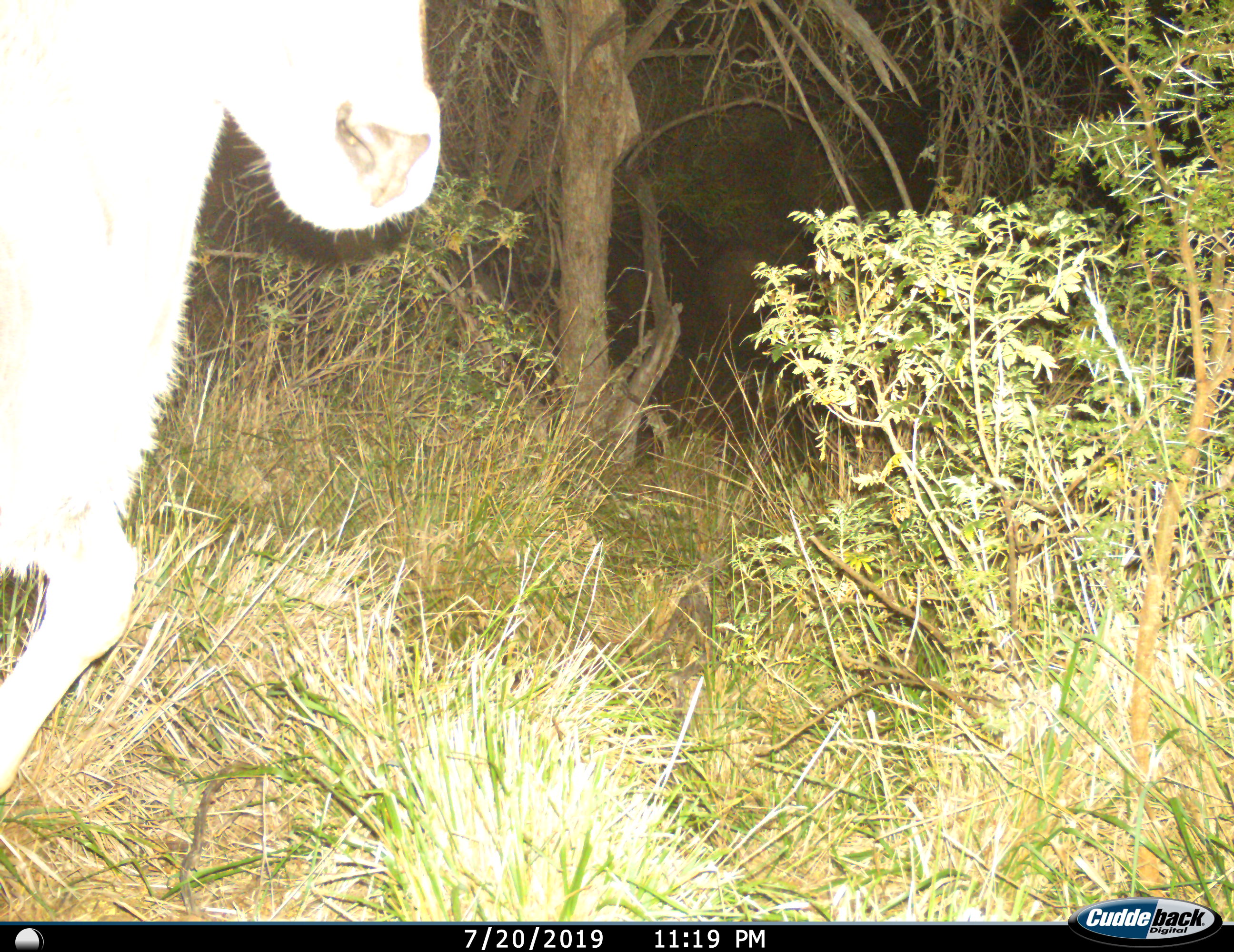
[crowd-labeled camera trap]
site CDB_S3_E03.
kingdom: Animalia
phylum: Chordata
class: Mammalia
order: Artiodactyla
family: Bovidae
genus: Tragelaphus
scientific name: Tragelaphus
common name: kudu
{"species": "kudu (Tragelaphus)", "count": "1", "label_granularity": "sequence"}